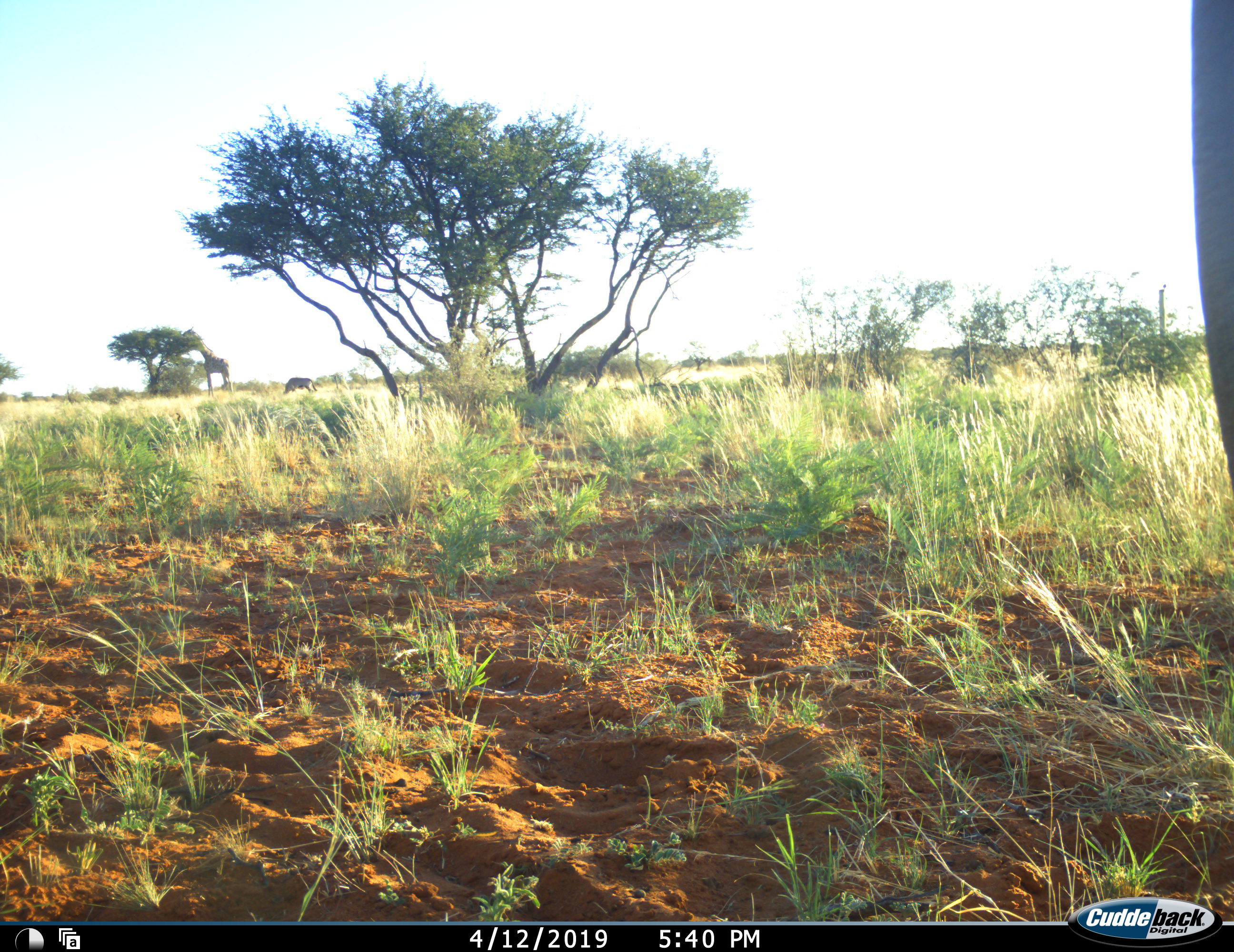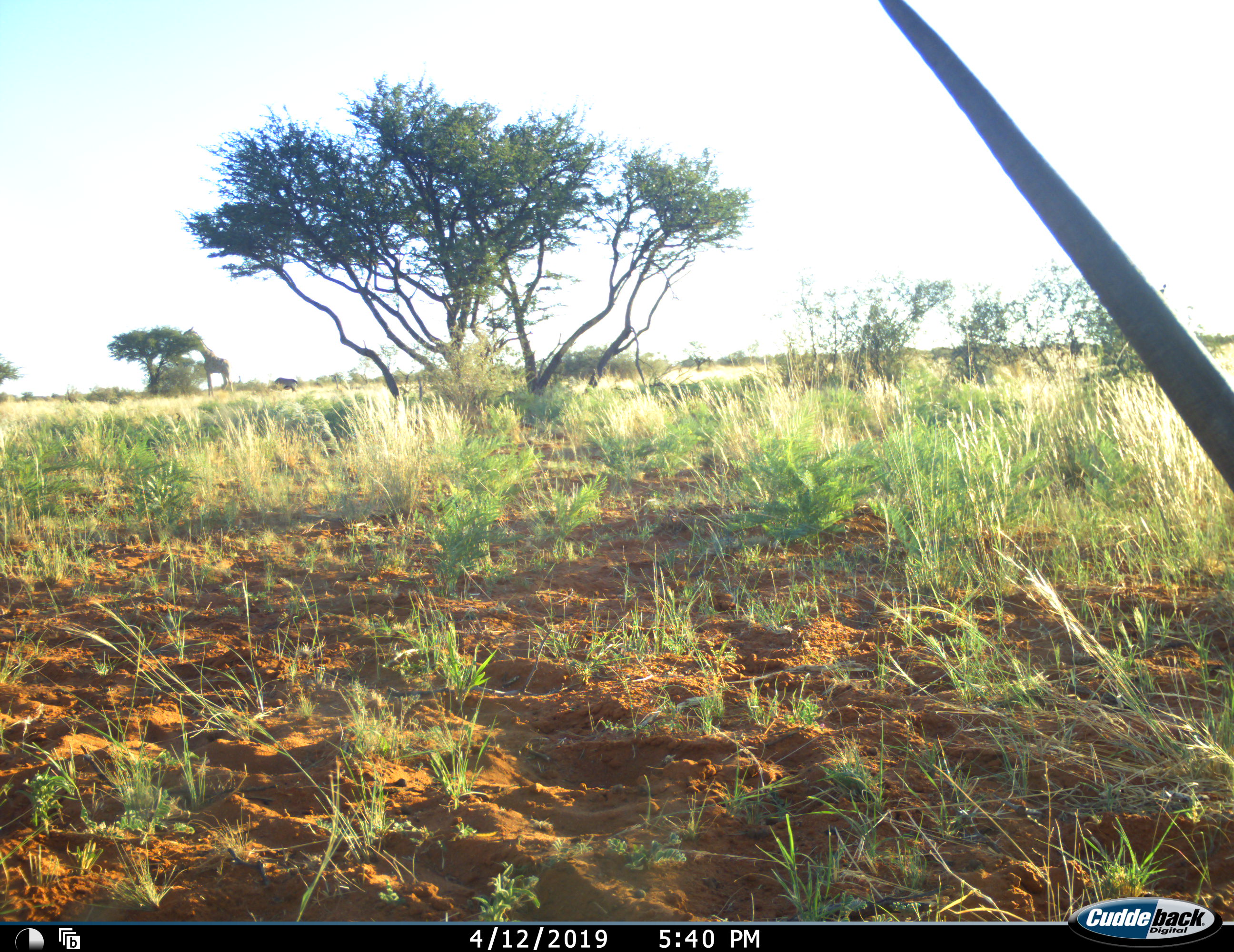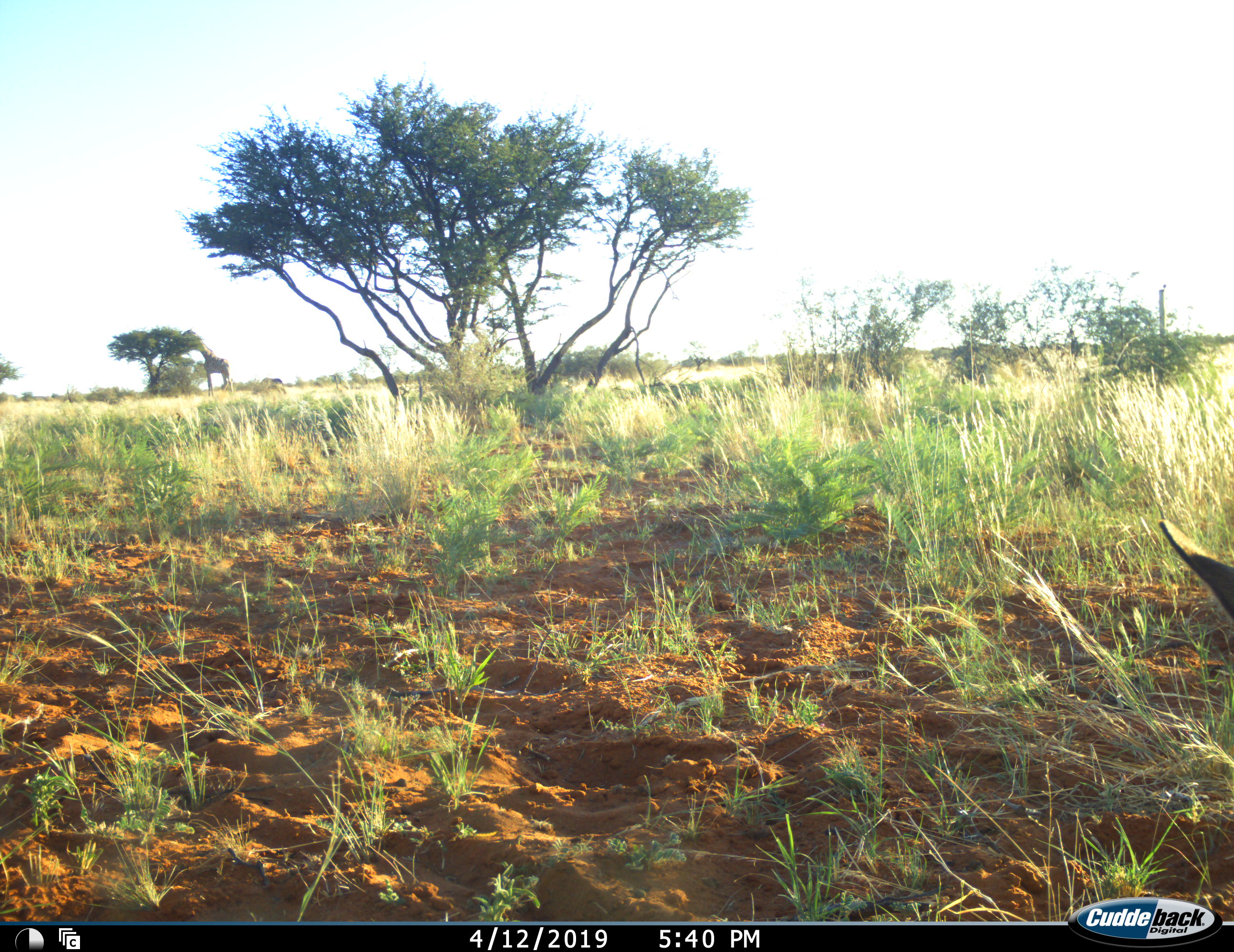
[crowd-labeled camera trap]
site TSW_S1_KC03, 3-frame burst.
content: unidentified animal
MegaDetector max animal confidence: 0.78